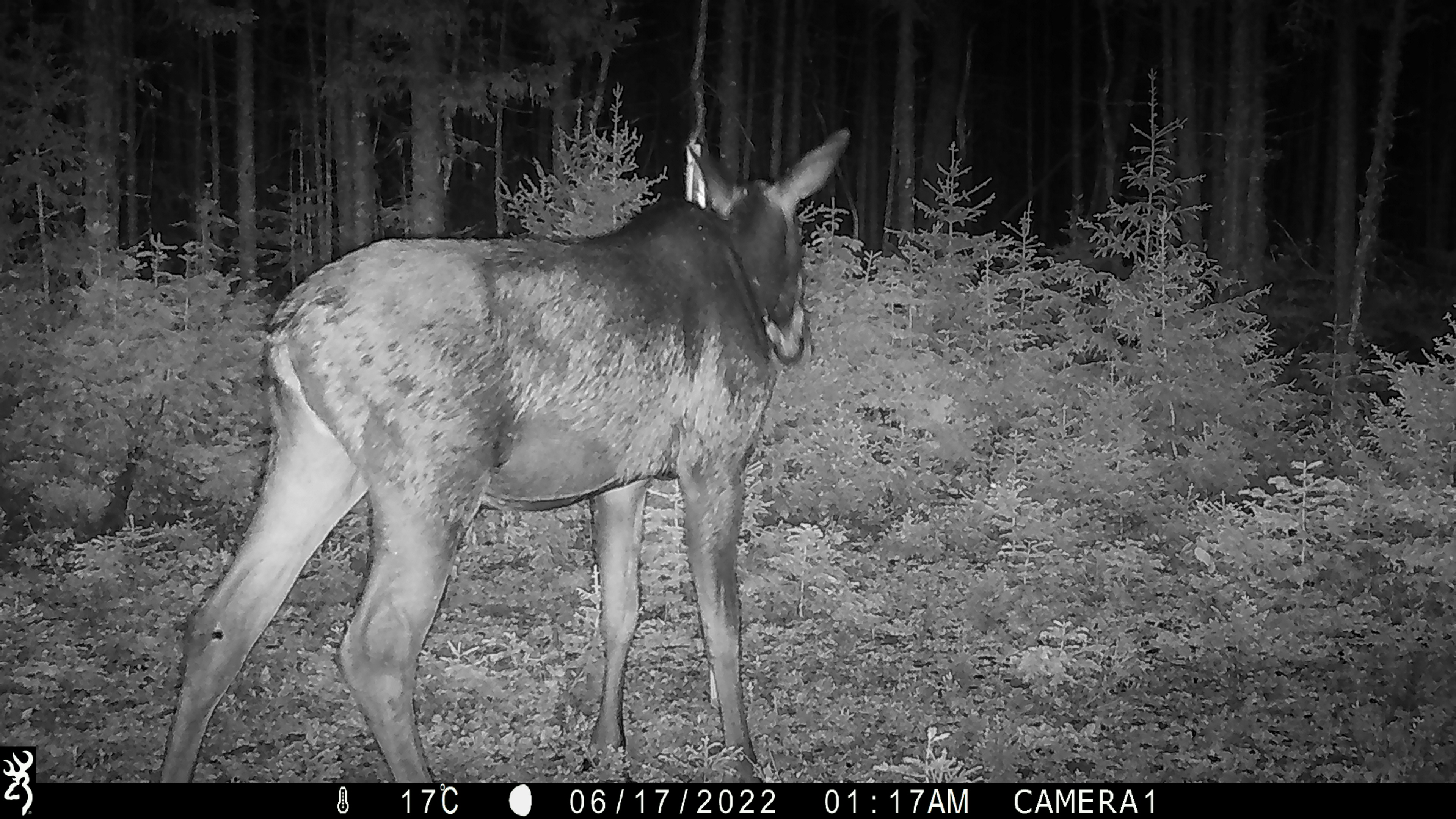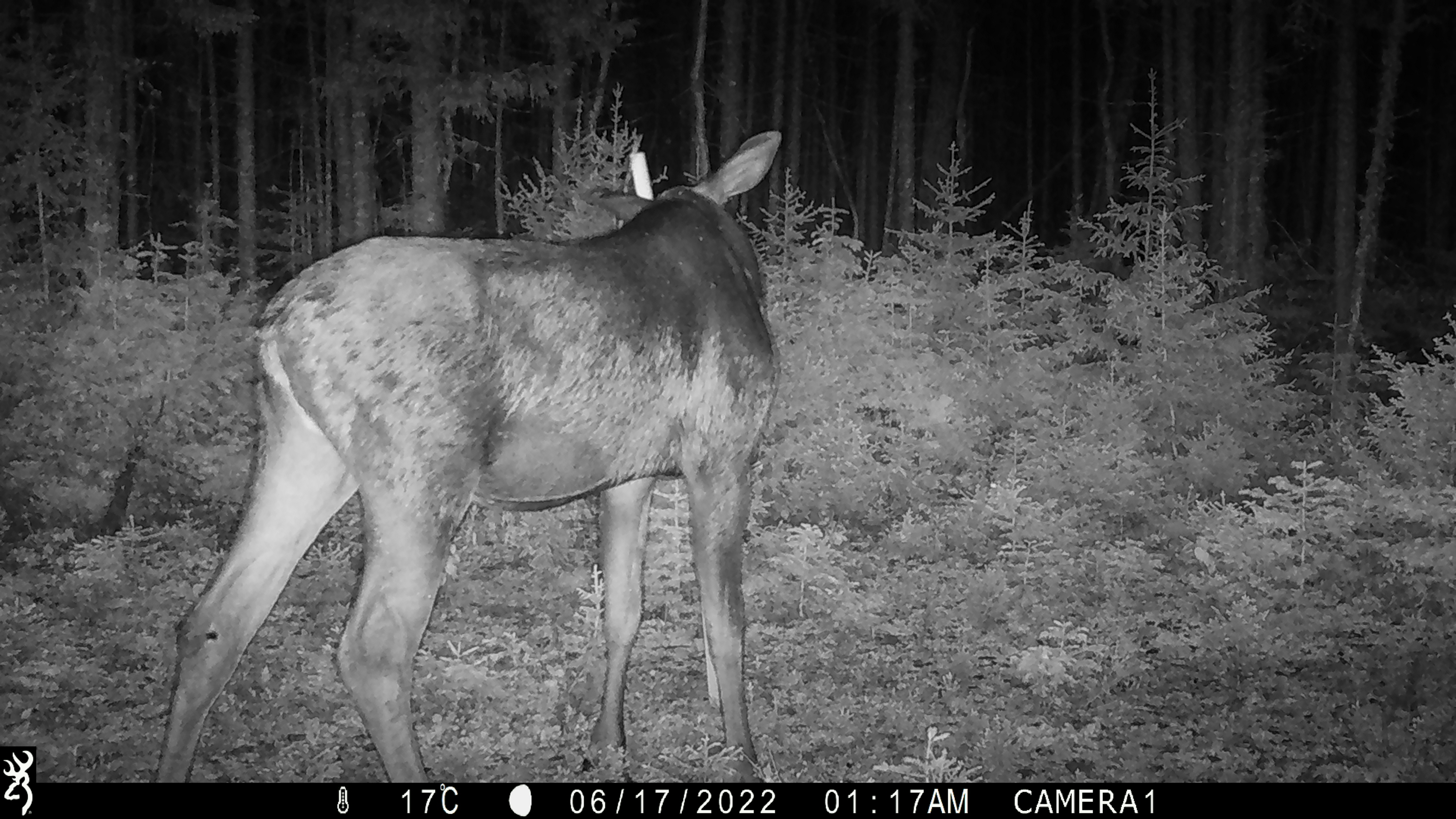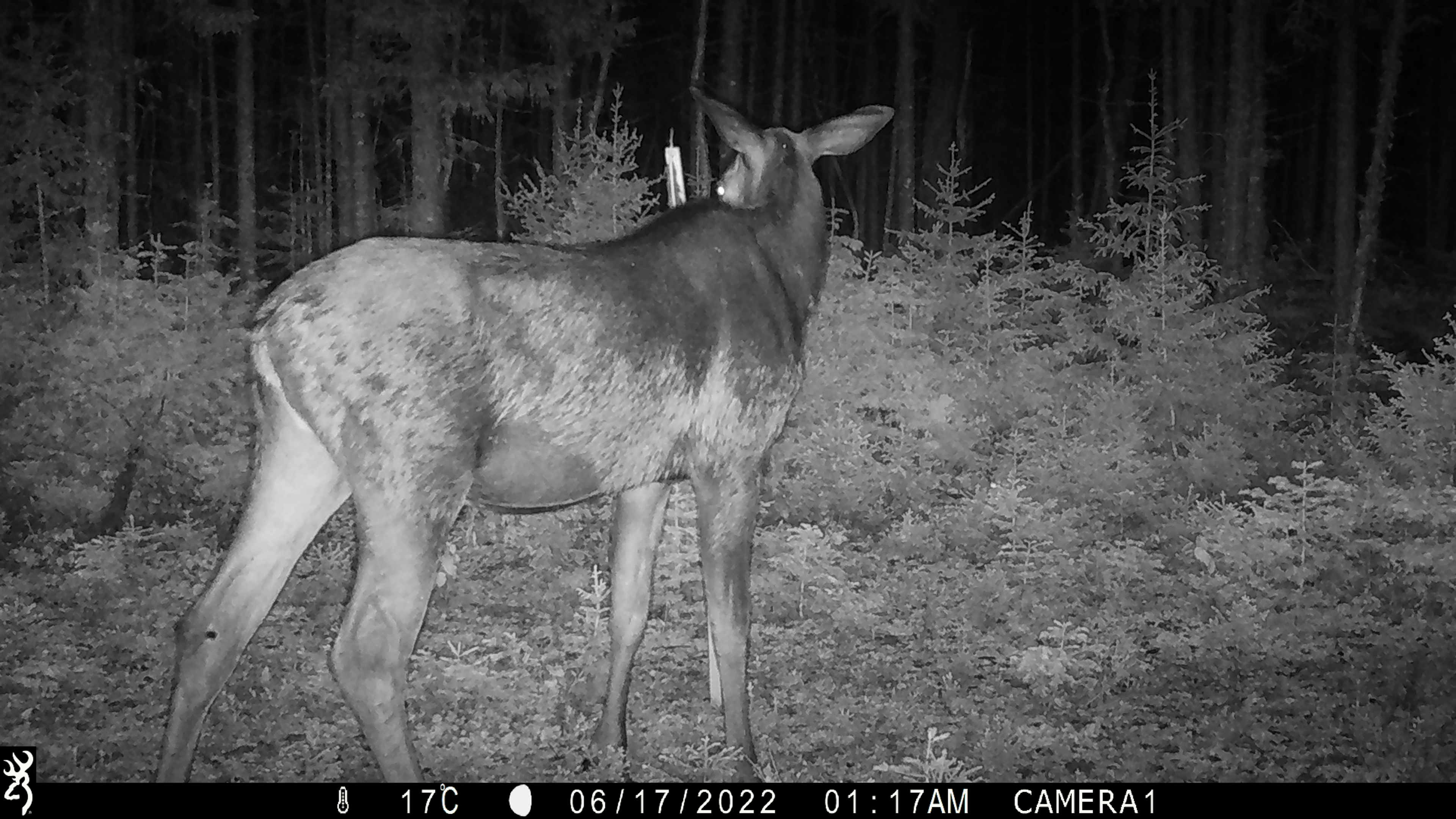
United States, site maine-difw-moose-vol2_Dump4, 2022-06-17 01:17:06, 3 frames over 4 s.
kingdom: Animalia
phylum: Chordata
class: Mammalia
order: Artiodactyla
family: Cervidae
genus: Alces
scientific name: Alces alces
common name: moose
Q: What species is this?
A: Moose (Alces alces).